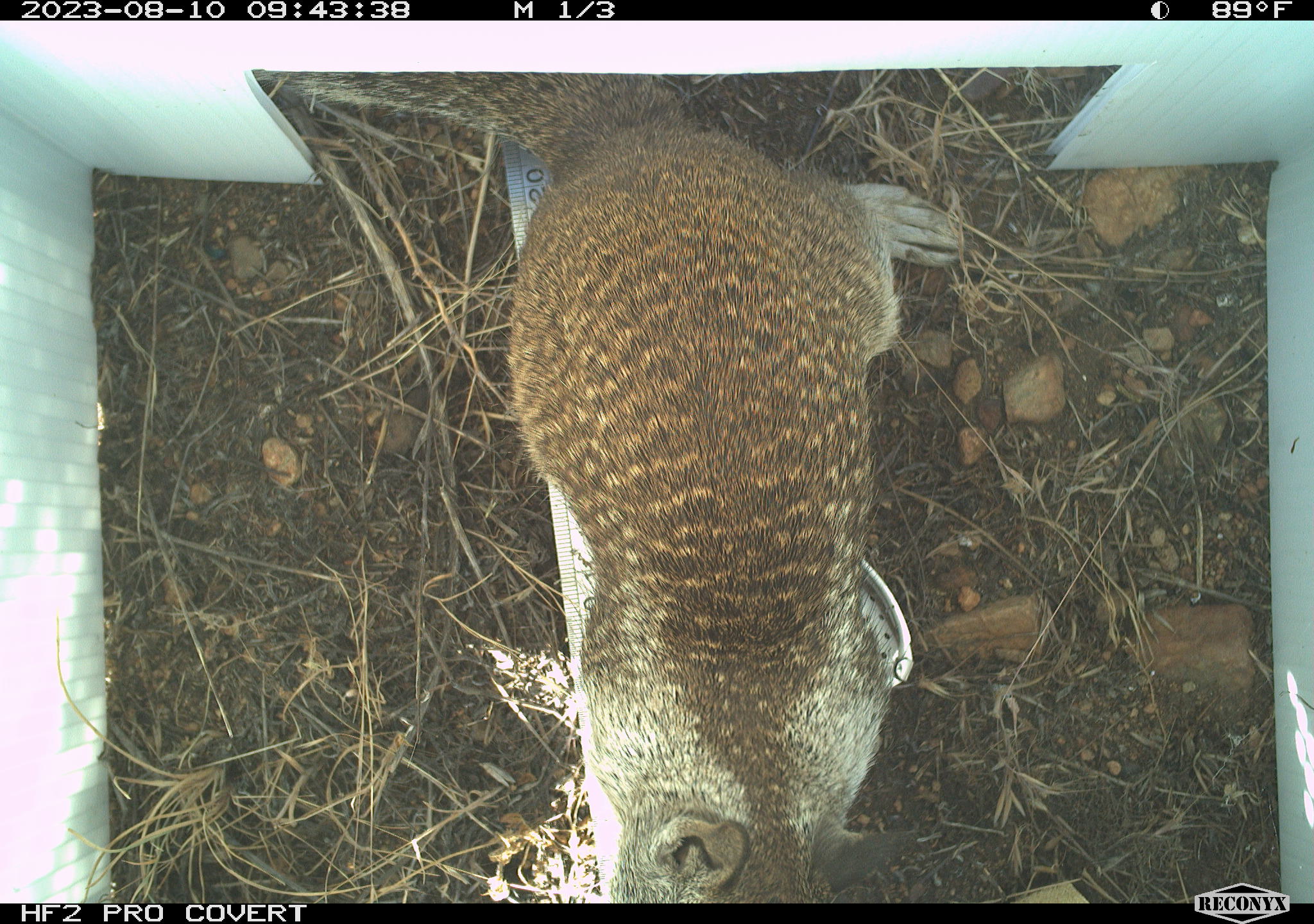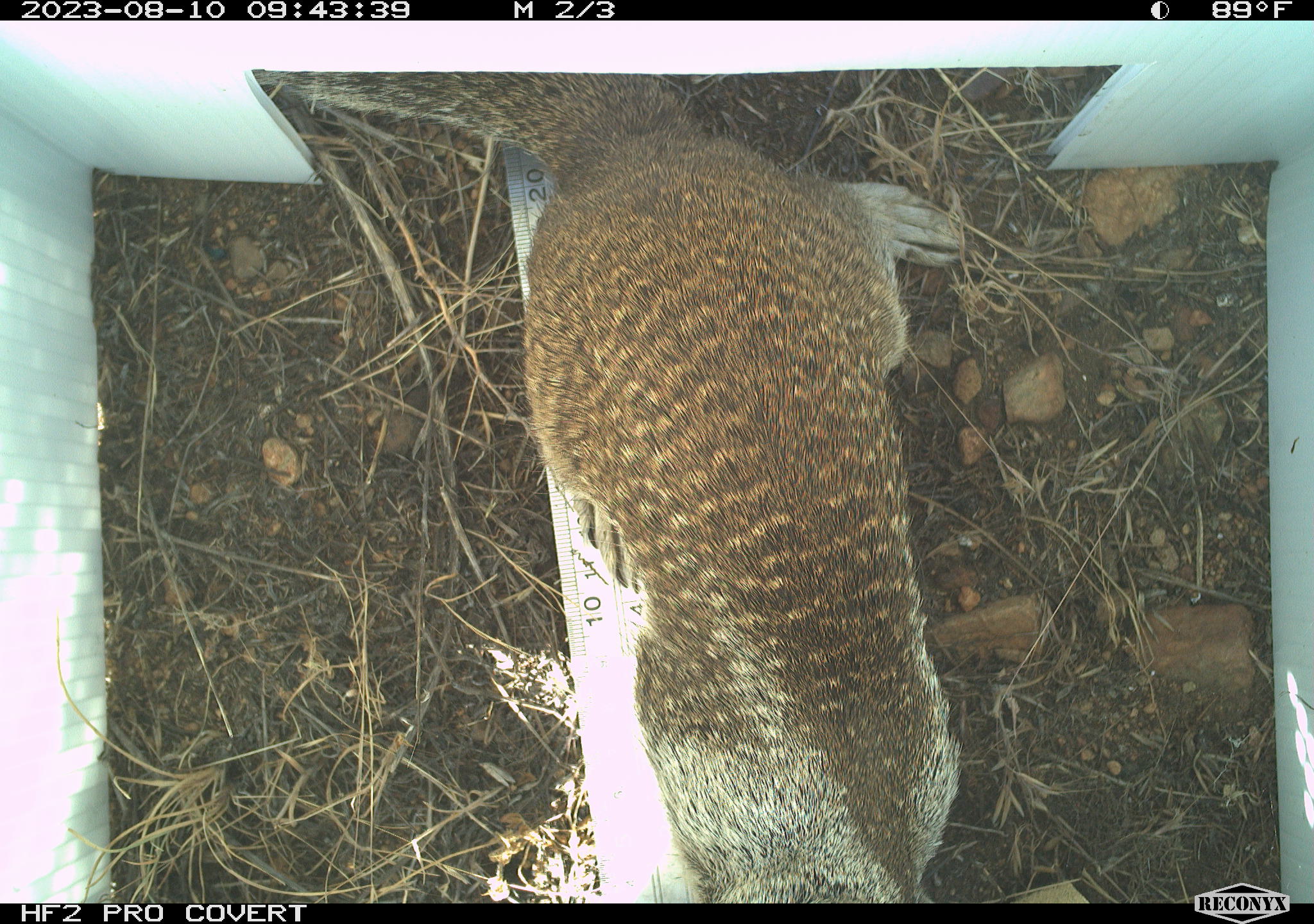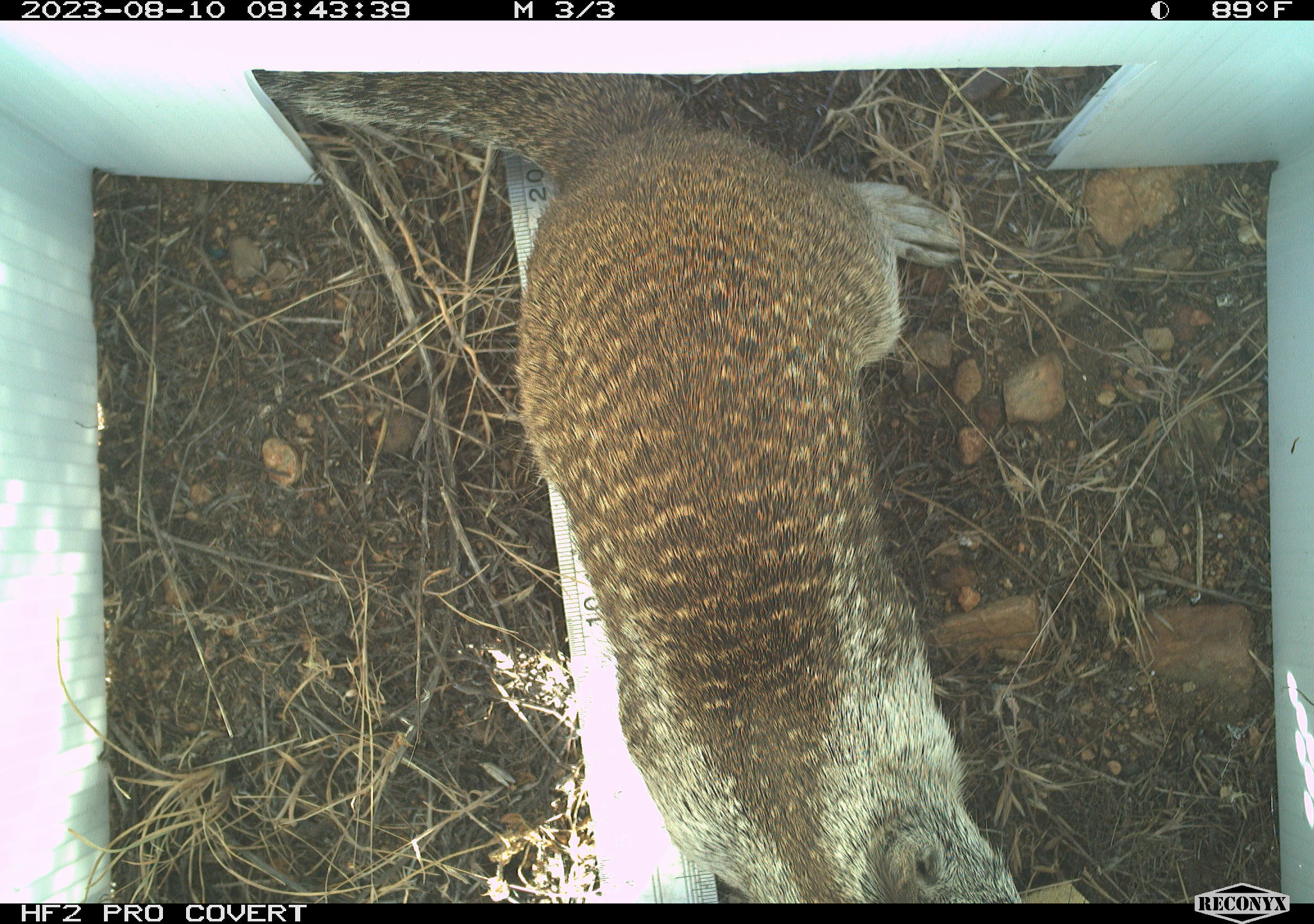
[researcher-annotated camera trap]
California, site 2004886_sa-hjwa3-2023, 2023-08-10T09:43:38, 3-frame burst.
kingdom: Animalia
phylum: Chordata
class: Mammalia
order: Rodentia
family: Sciuridae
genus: Otospermophilus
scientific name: Otospermophilus beecheyi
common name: california ground squirrel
California ground squirrel (Otospermophilus beecheyi).